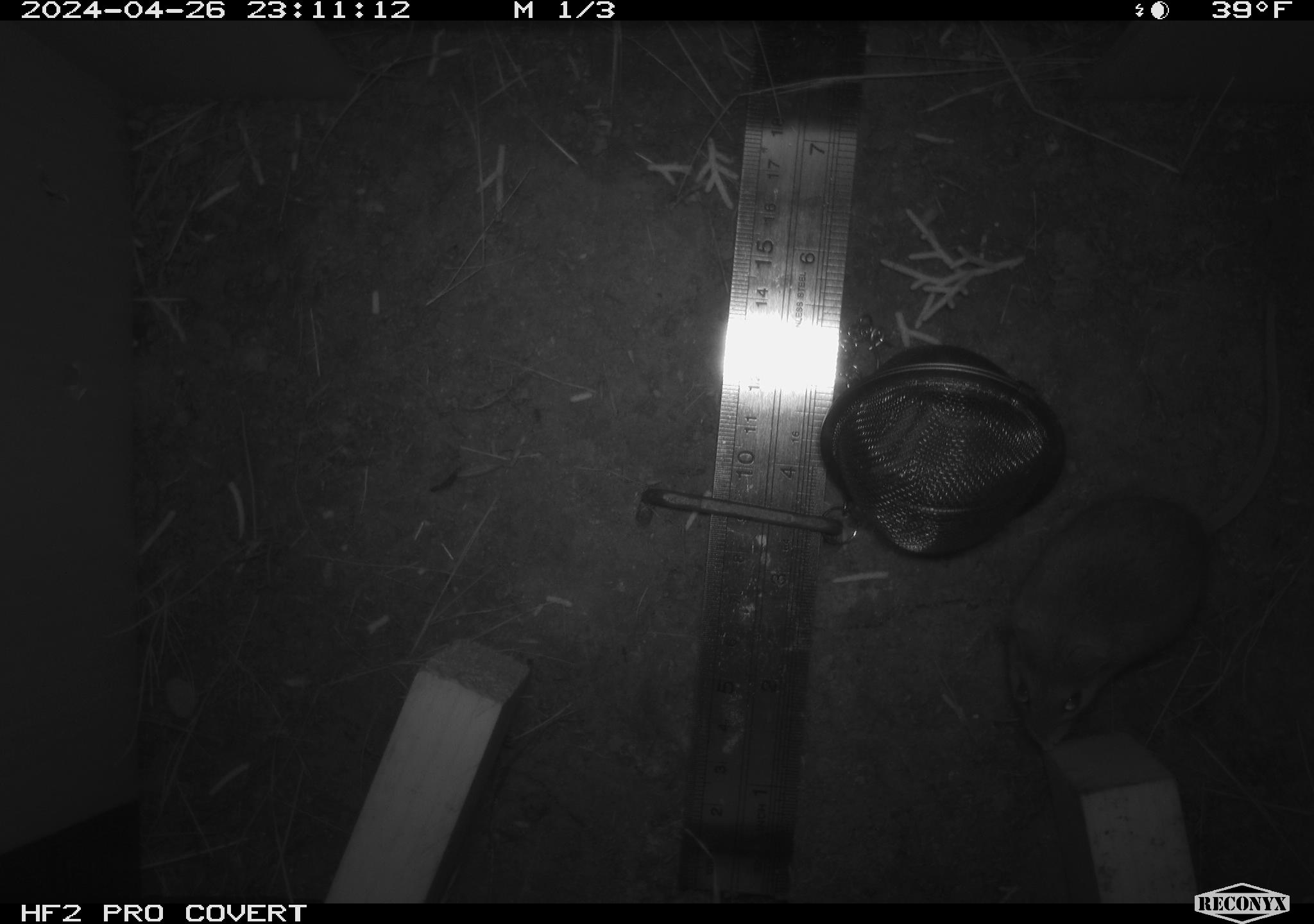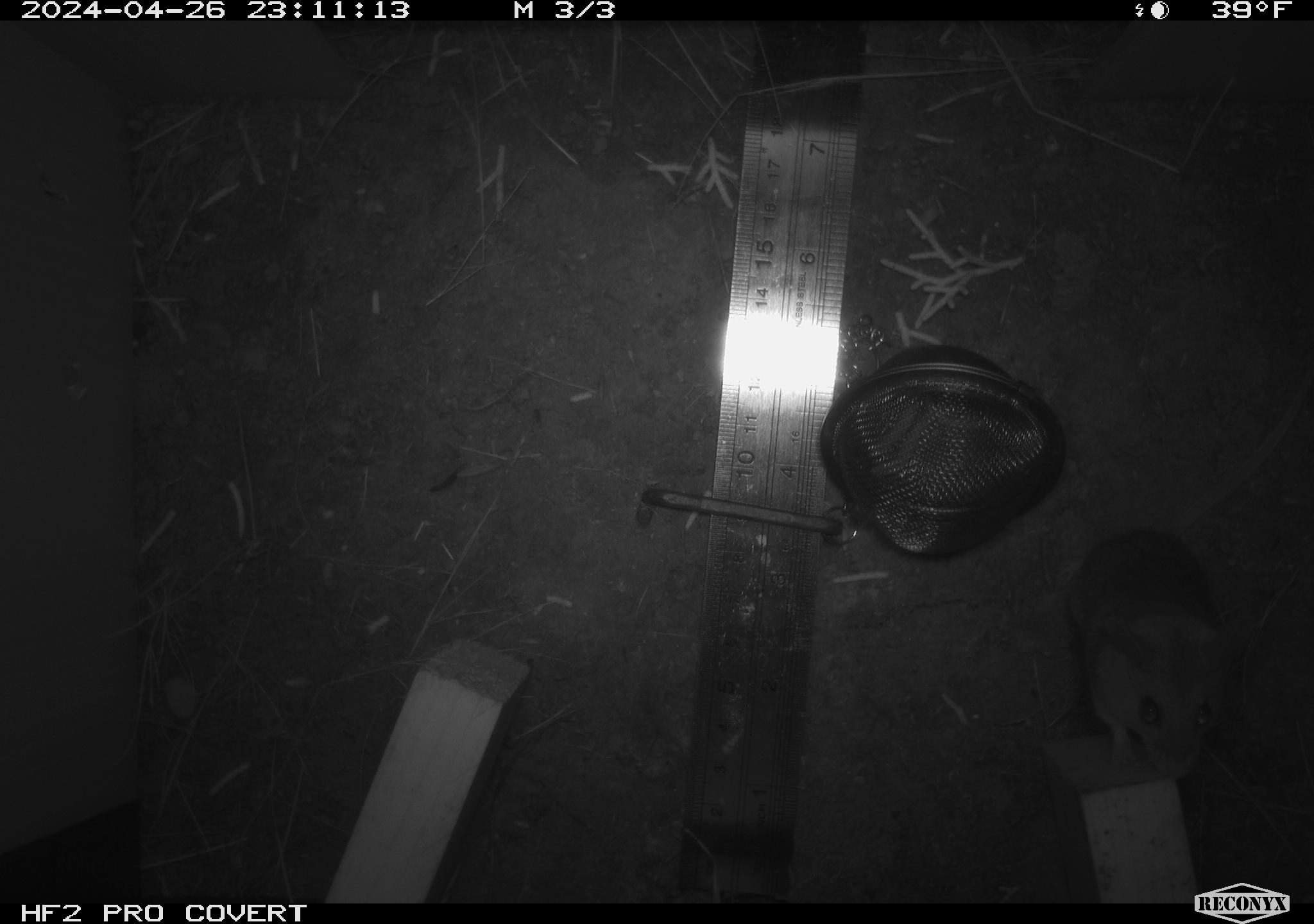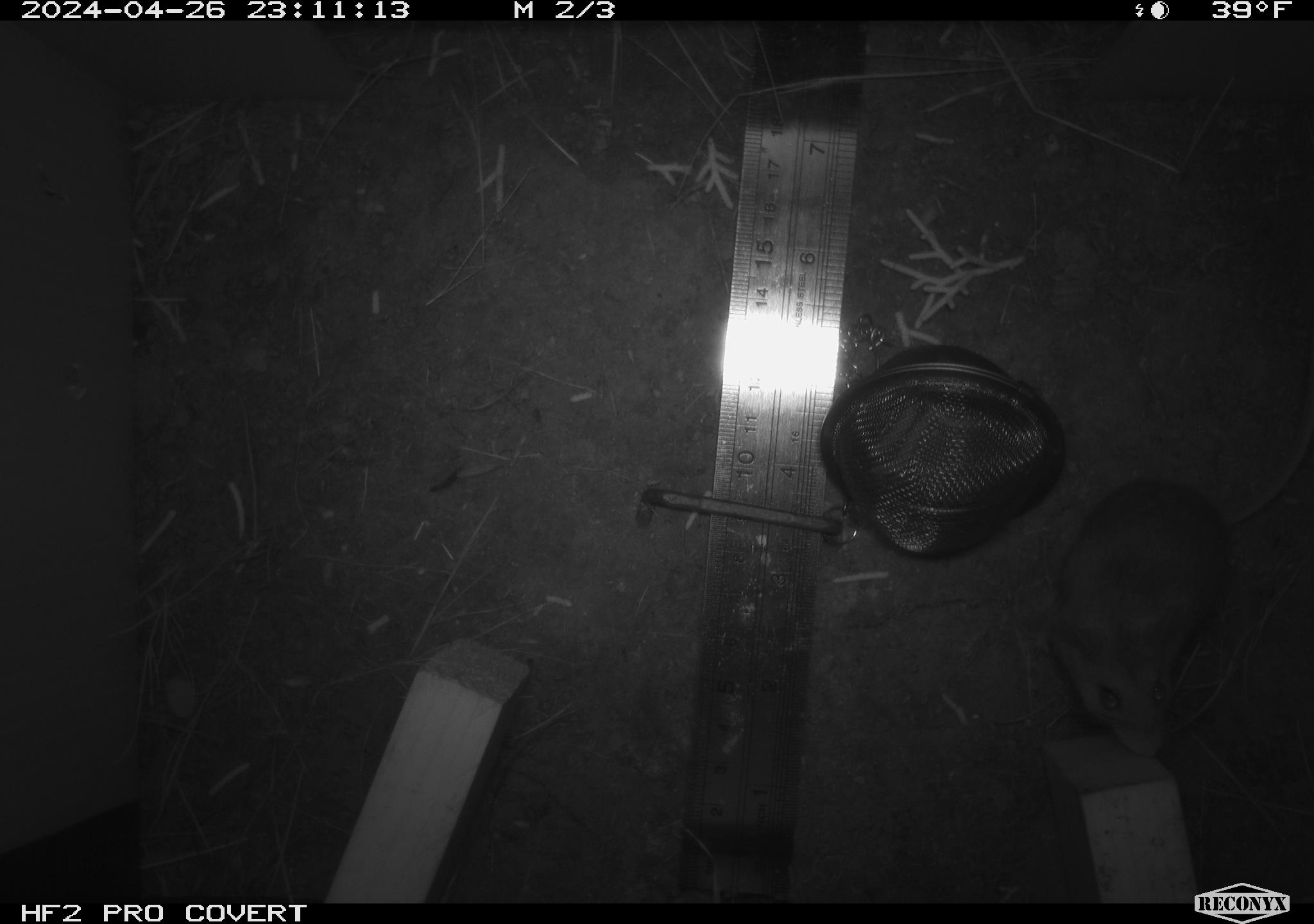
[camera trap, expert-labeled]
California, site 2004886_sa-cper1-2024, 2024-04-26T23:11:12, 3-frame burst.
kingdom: Animalia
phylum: Chordata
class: Mammalia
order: Rodentia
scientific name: Rodentia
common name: rodent